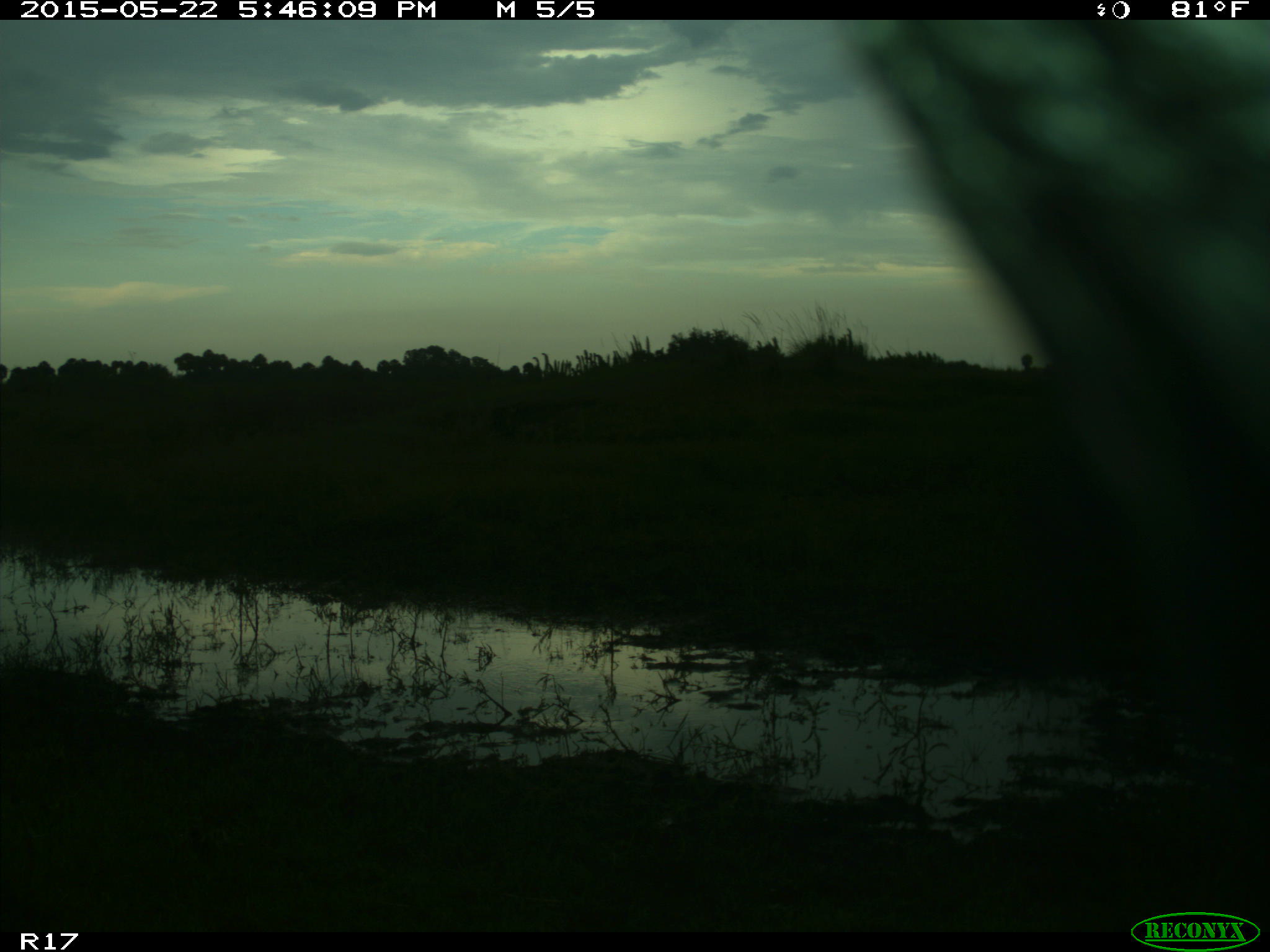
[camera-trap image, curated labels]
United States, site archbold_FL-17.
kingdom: Animalia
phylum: Chordata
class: Mammalia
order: Artiodactyla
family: Bovidae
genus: Bos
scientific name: Bos taurus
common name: domestic cow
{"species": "Bos taurus (domestic cow)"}